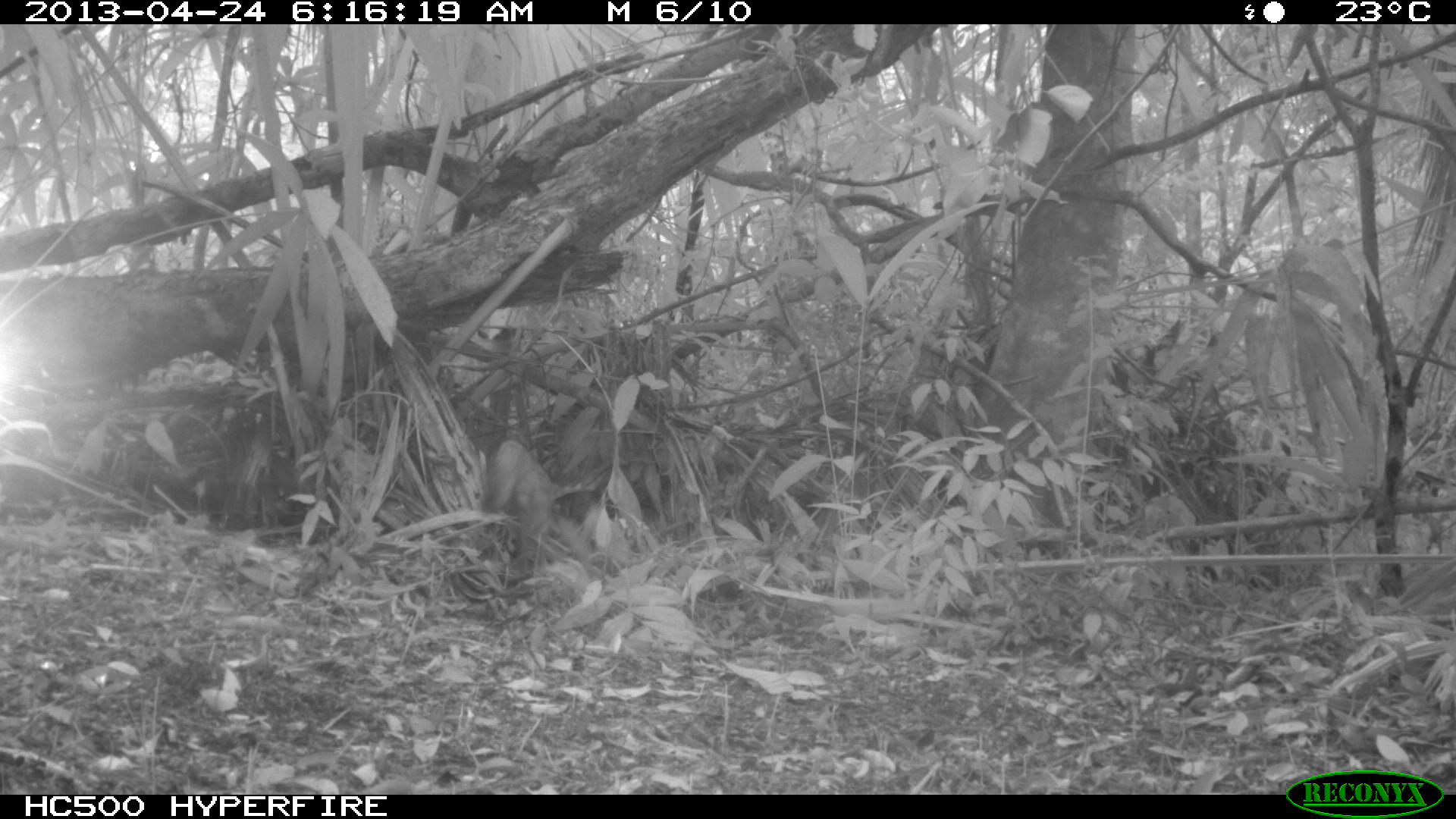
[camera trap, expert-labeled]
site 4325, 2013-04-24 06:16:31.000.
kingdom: Animalia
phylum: Chordata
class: Mammalia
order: Carnivora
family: Canidae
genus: Urocyon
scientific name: Urocyon cinereoargenteus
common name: gray fox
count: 1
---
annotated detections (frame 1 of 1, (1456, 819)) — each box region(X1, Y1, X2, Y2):
urocyon cinereoargenteus: region(485, 435, 588, 545)